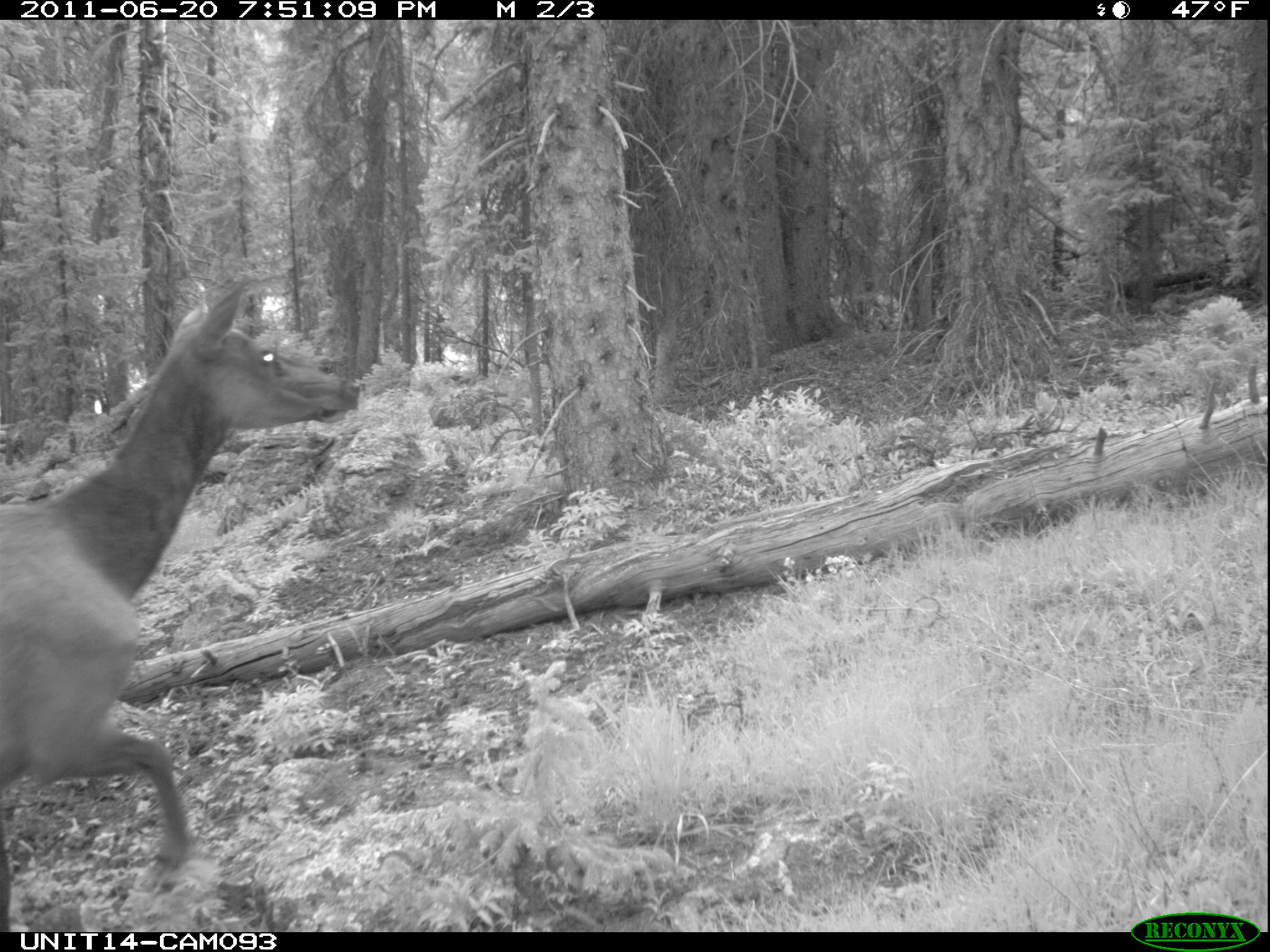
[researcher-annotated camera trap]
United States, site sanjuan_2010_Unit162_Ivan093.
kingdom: Animalia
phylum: Chordata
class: Mammalia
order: Artiodactyla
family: Cervidae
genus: Cervus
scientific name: Cervus elaphus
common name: red deer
Cervus elaphus (red deer).